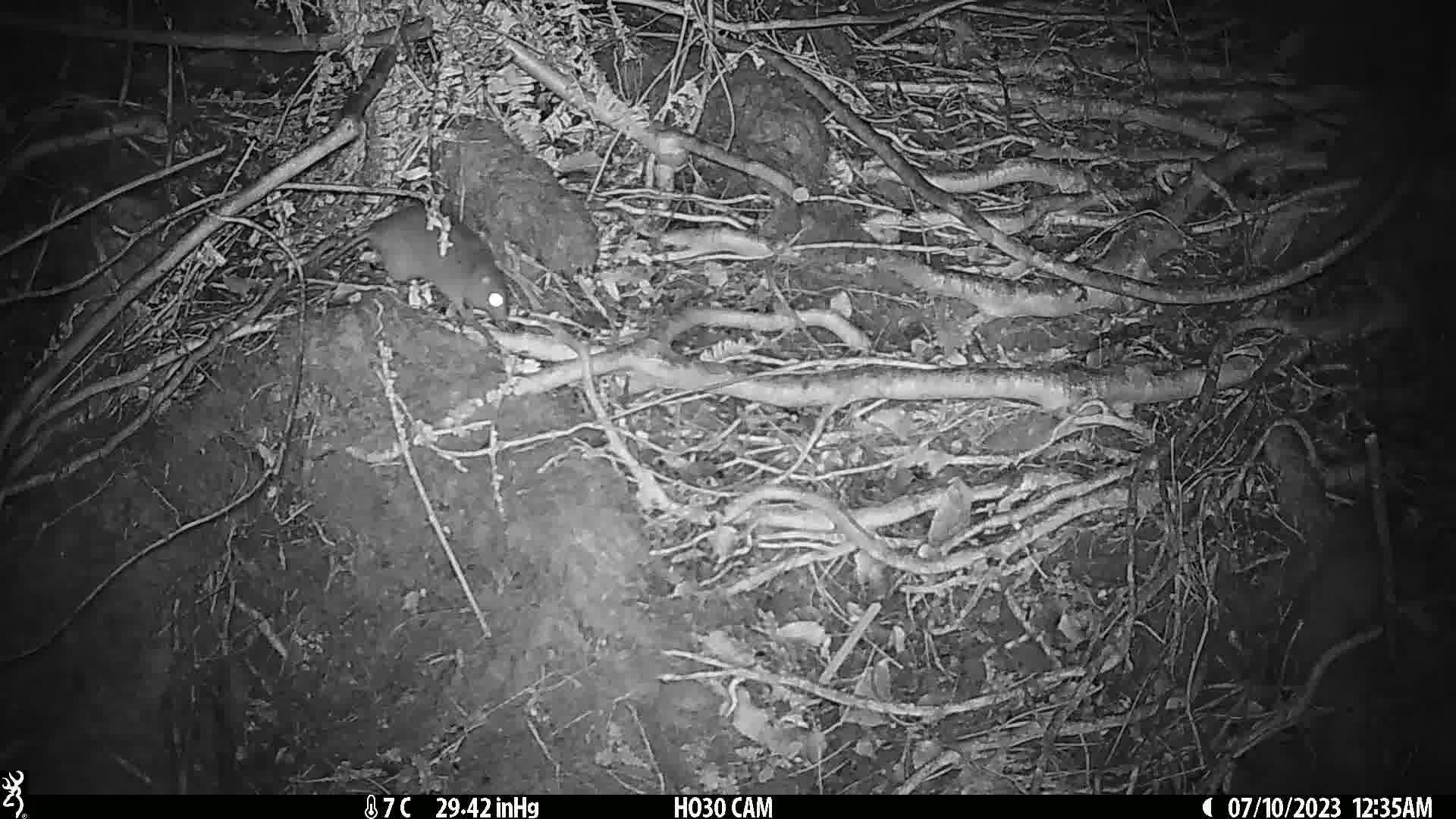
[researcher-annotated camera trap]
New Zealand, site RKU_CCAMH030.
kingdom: Animalia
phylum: Chordata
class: Mammalia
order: Rodentia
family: Muridae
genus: Rattus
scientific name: Rattus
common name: rat